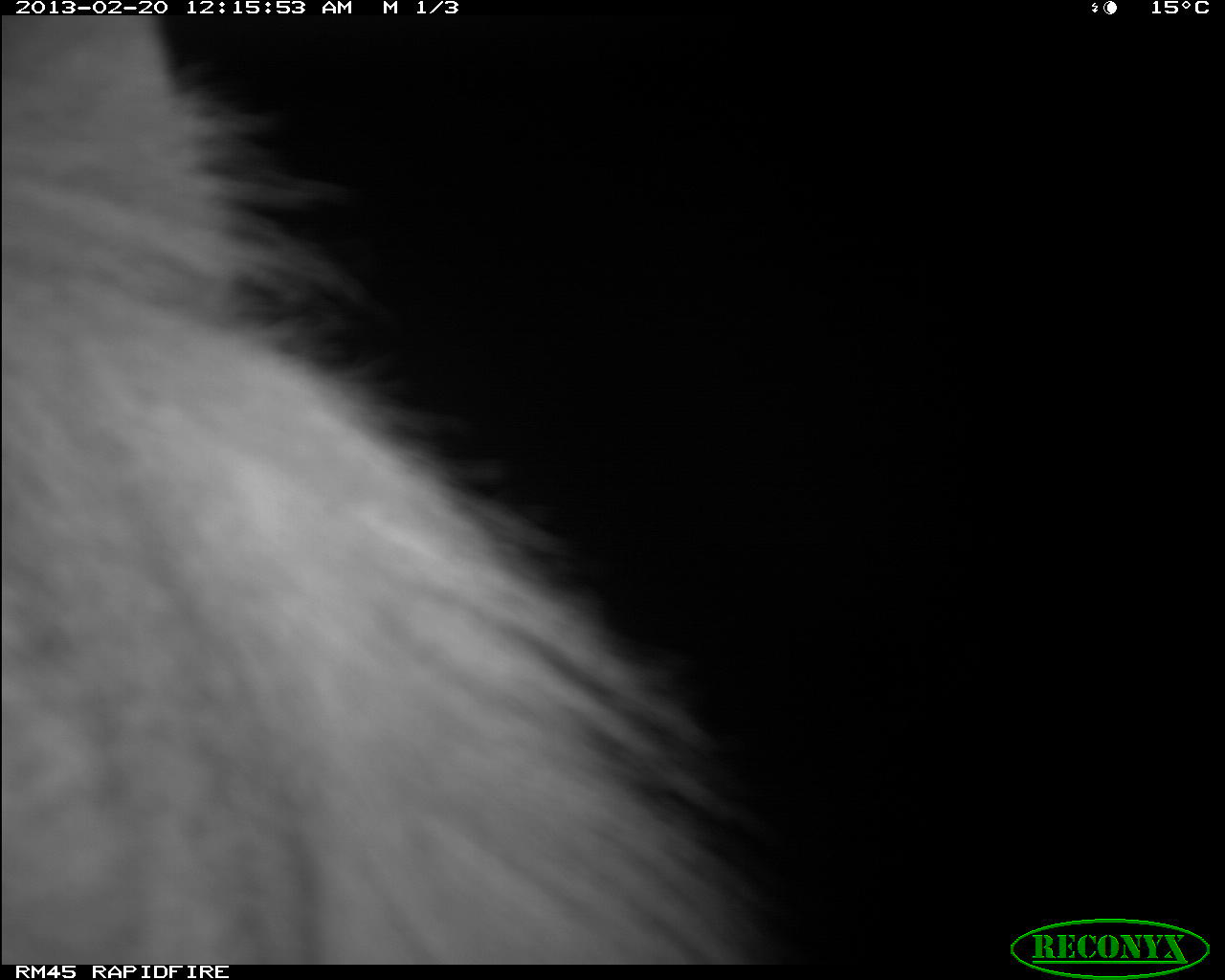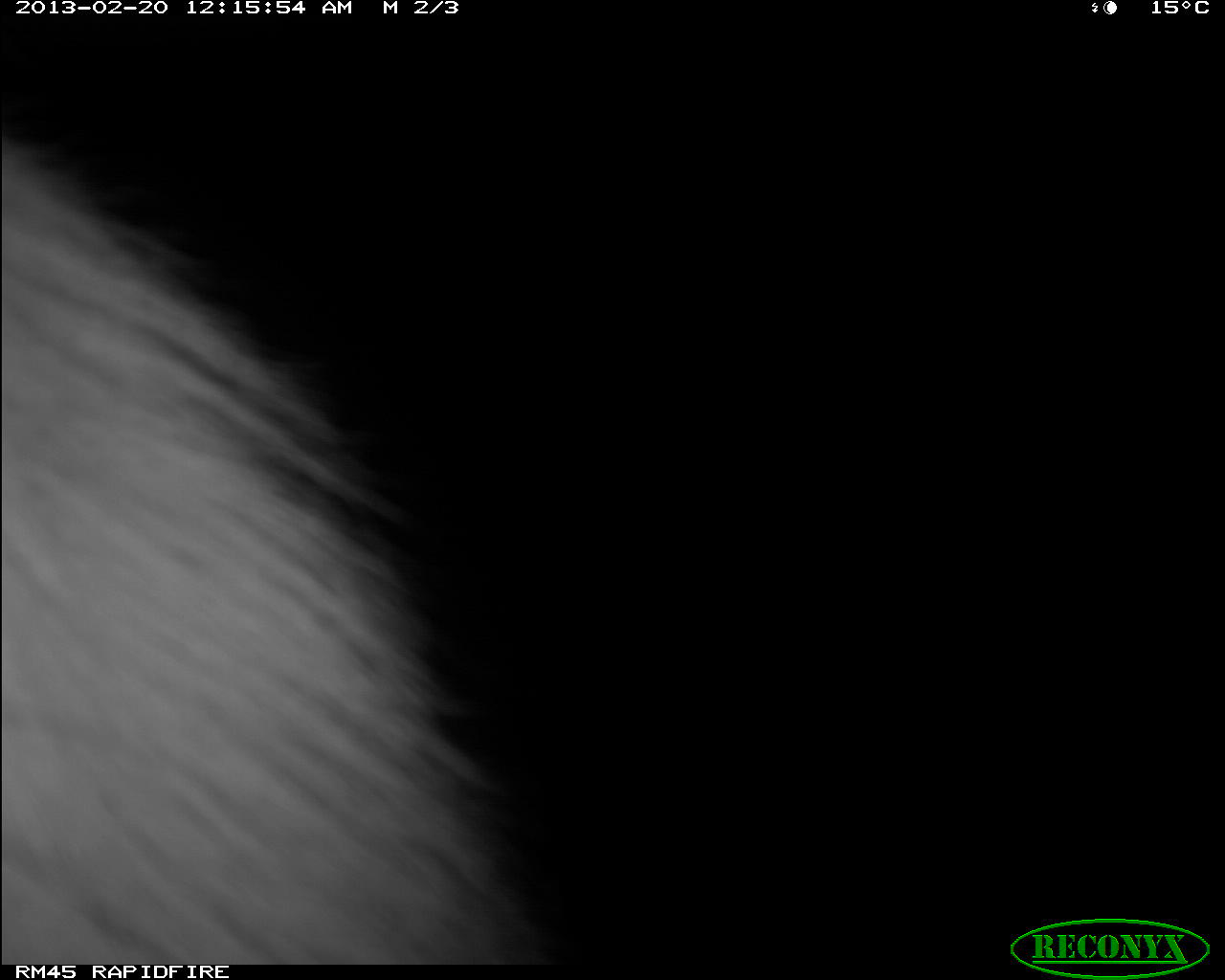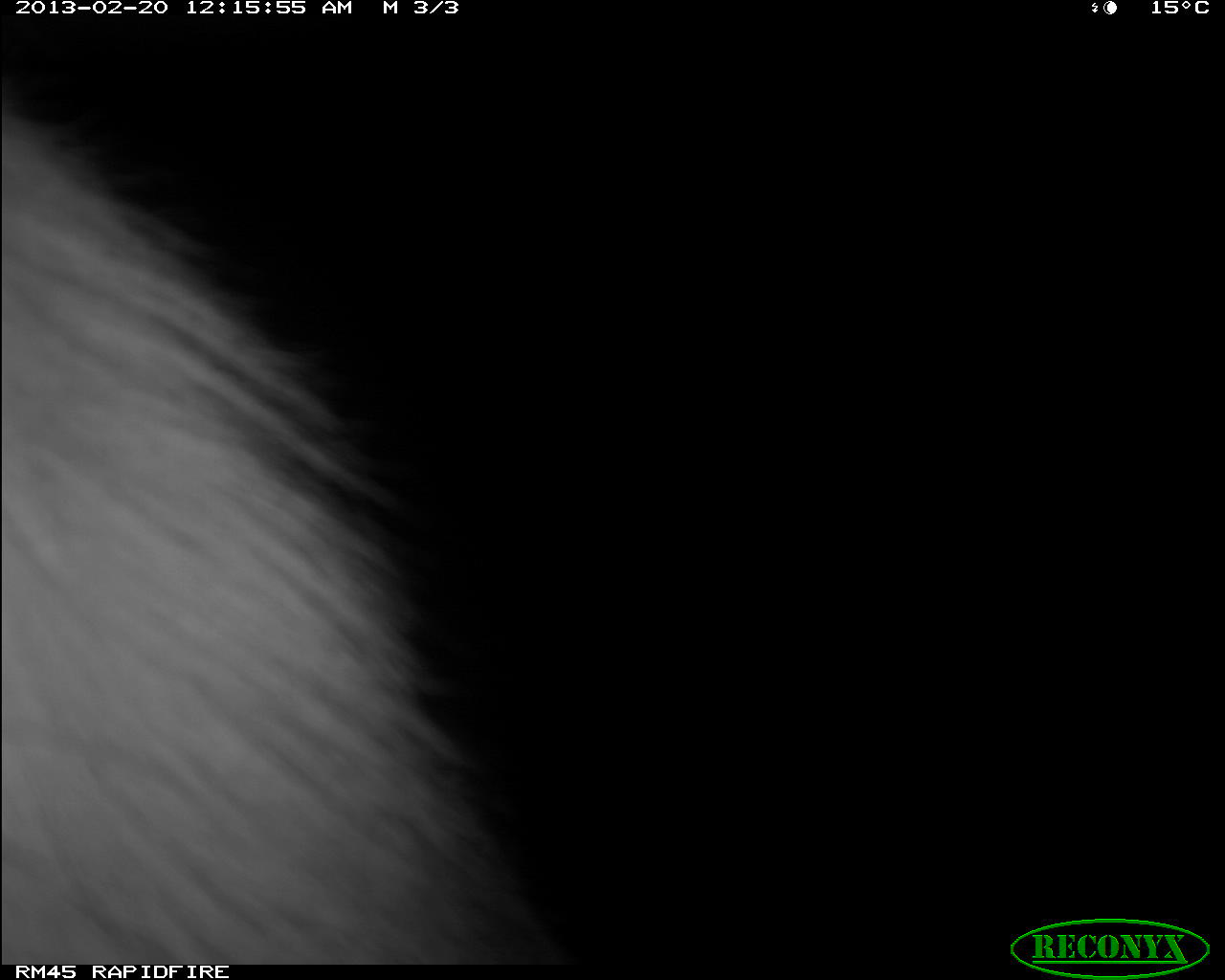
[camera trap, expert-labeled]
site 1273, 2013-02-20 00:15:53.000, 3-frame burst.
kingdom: Animalia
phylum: Chordata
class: Mammalia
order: Carnivora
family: Felidae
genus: Panthera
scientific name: Panthera leo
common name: lion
Panthera leo (lion), count 1.